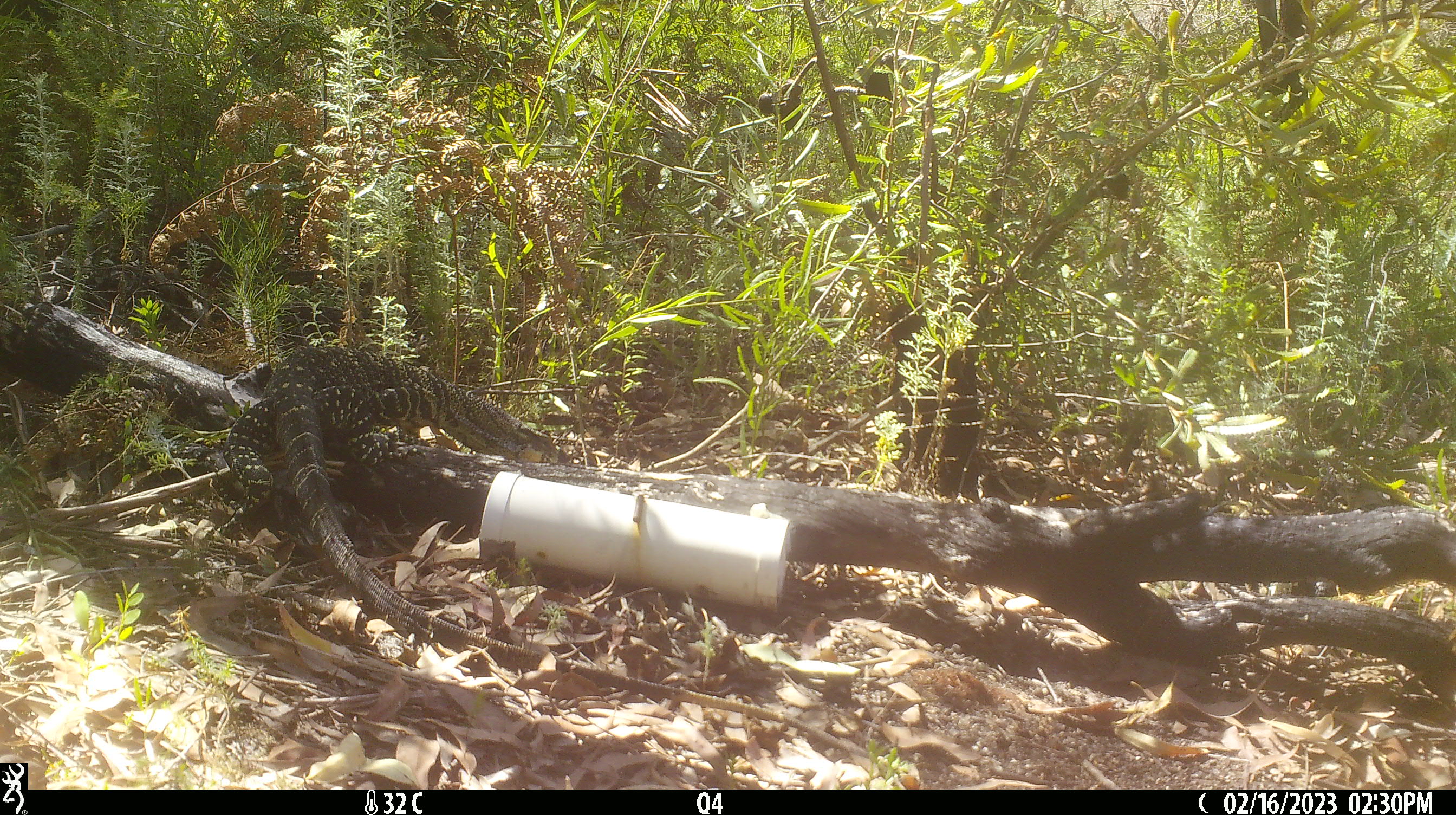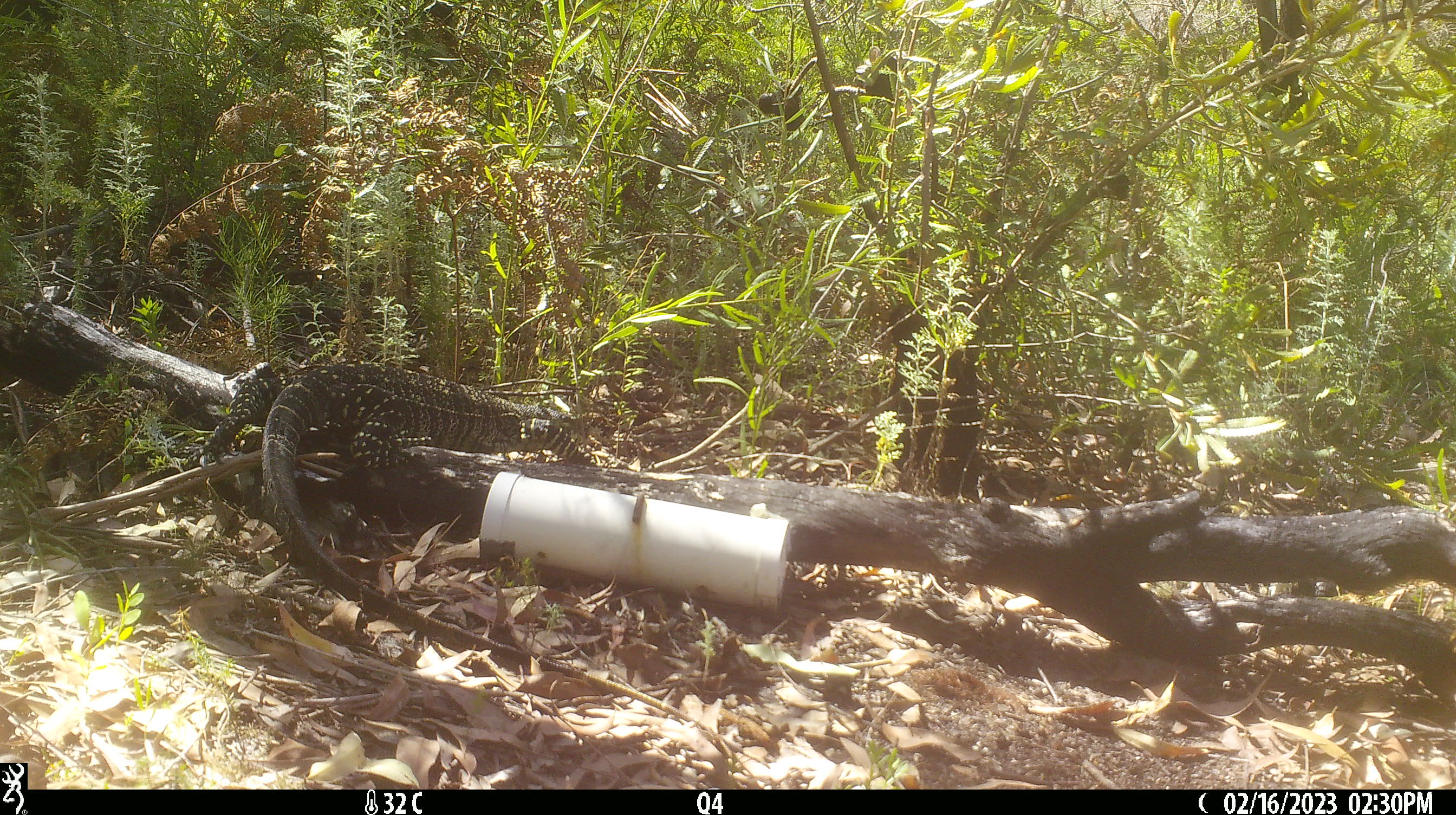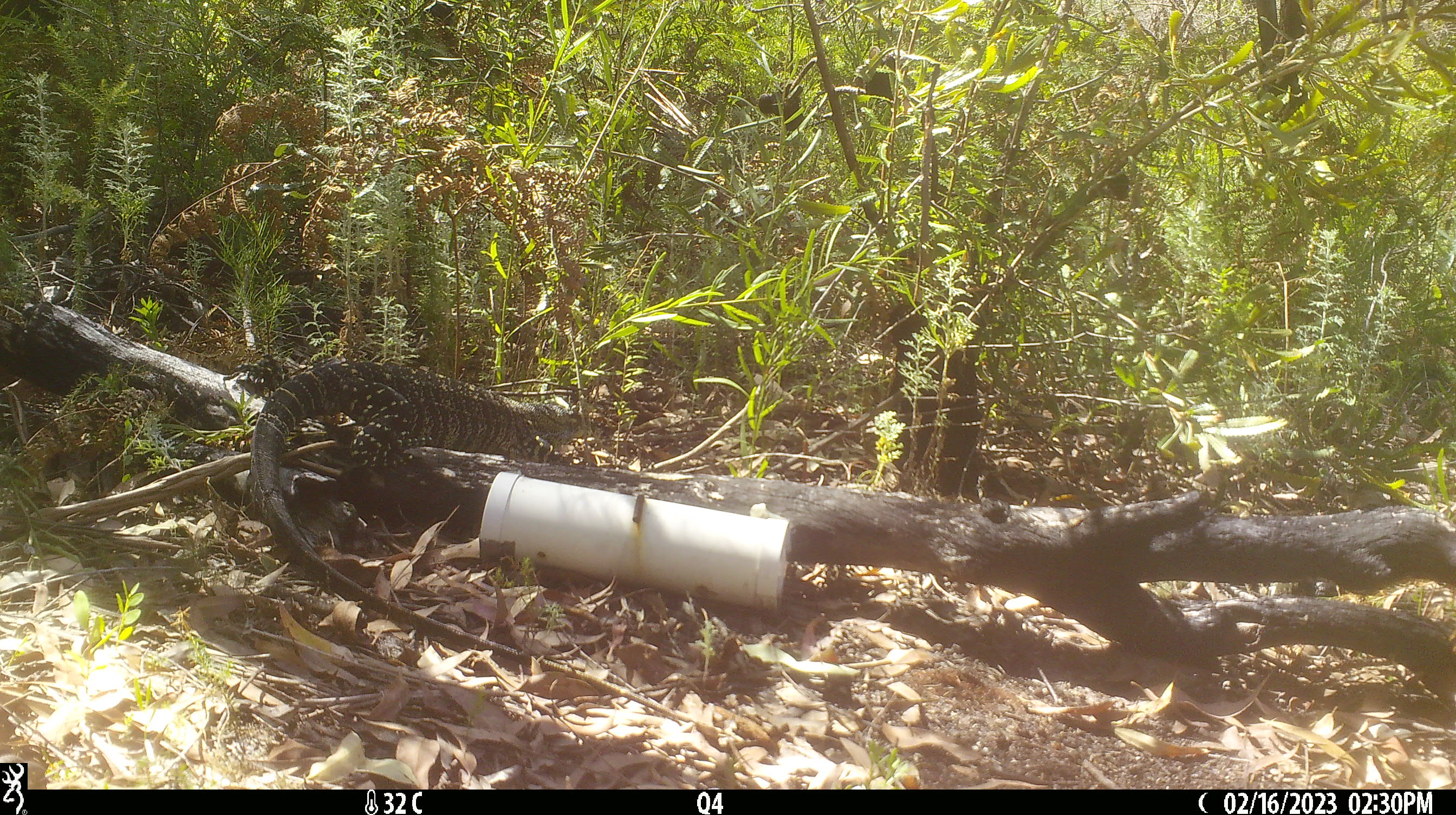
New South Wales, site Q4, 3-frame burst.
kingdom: Animalia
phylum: Chordata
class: Reptilia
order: Squamata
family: Varanidae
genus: Varanus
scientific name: Varanus varius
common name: lace monitor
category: goanna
Goanna (lace monitor) (Varanus varius).